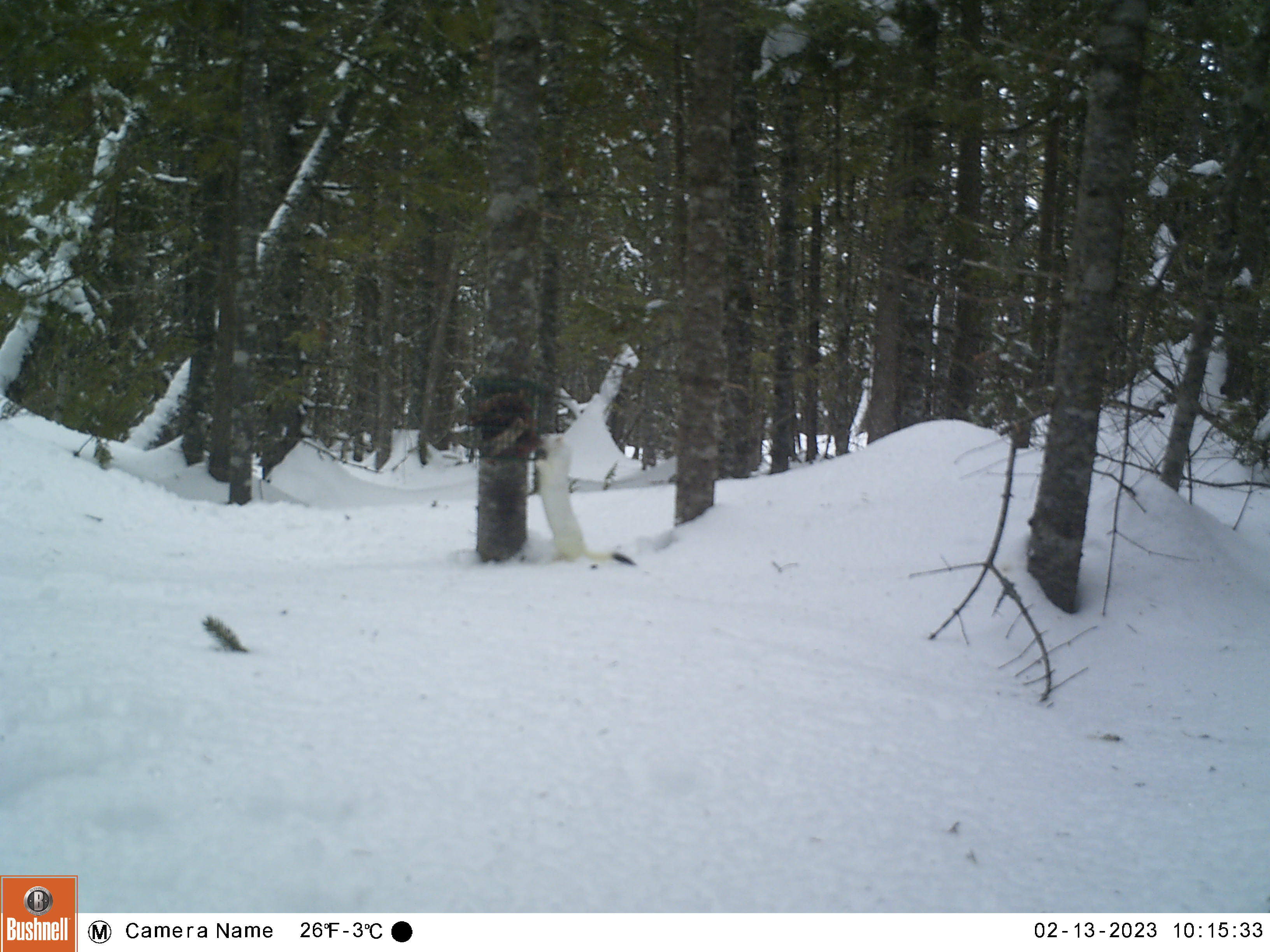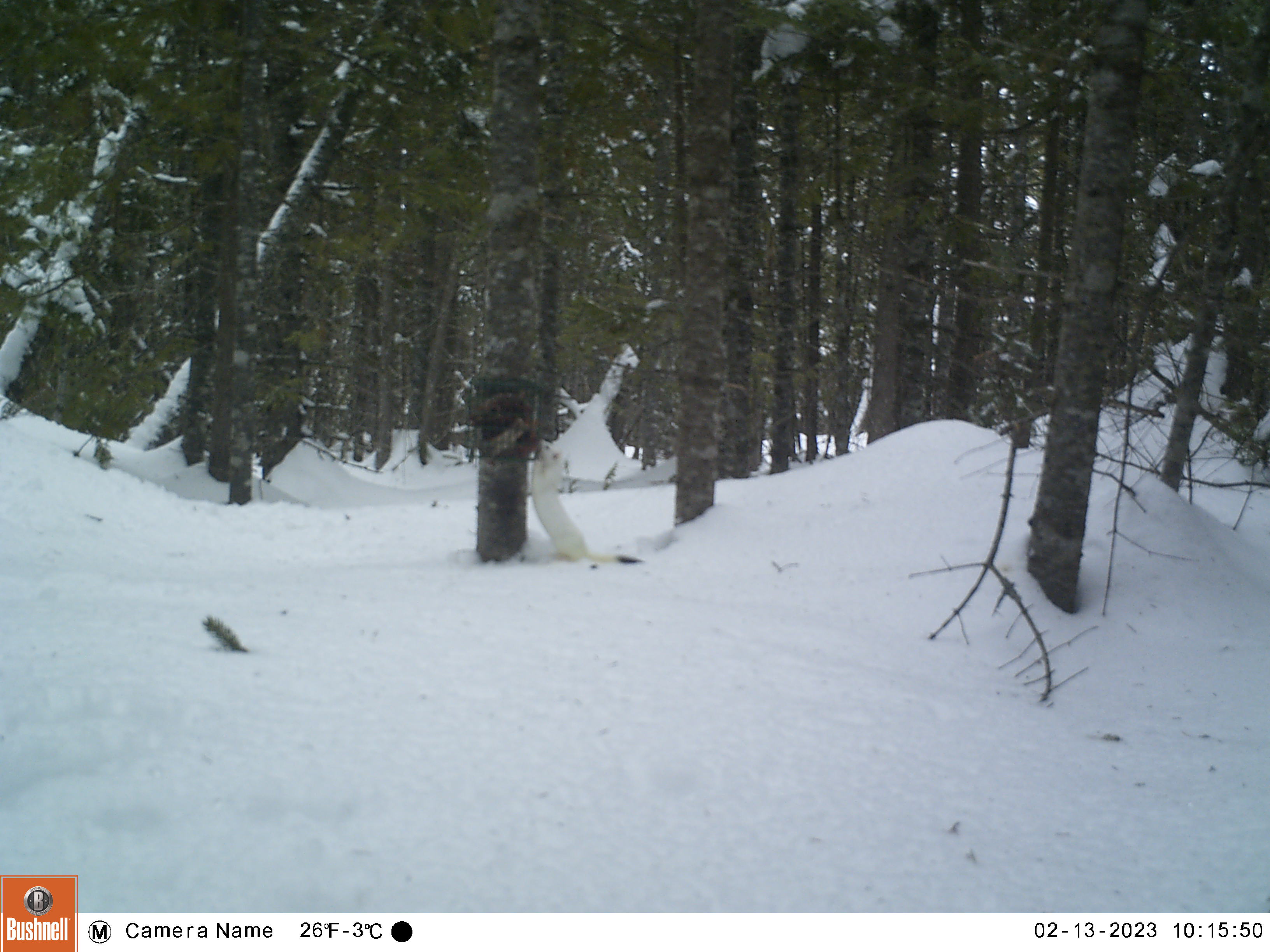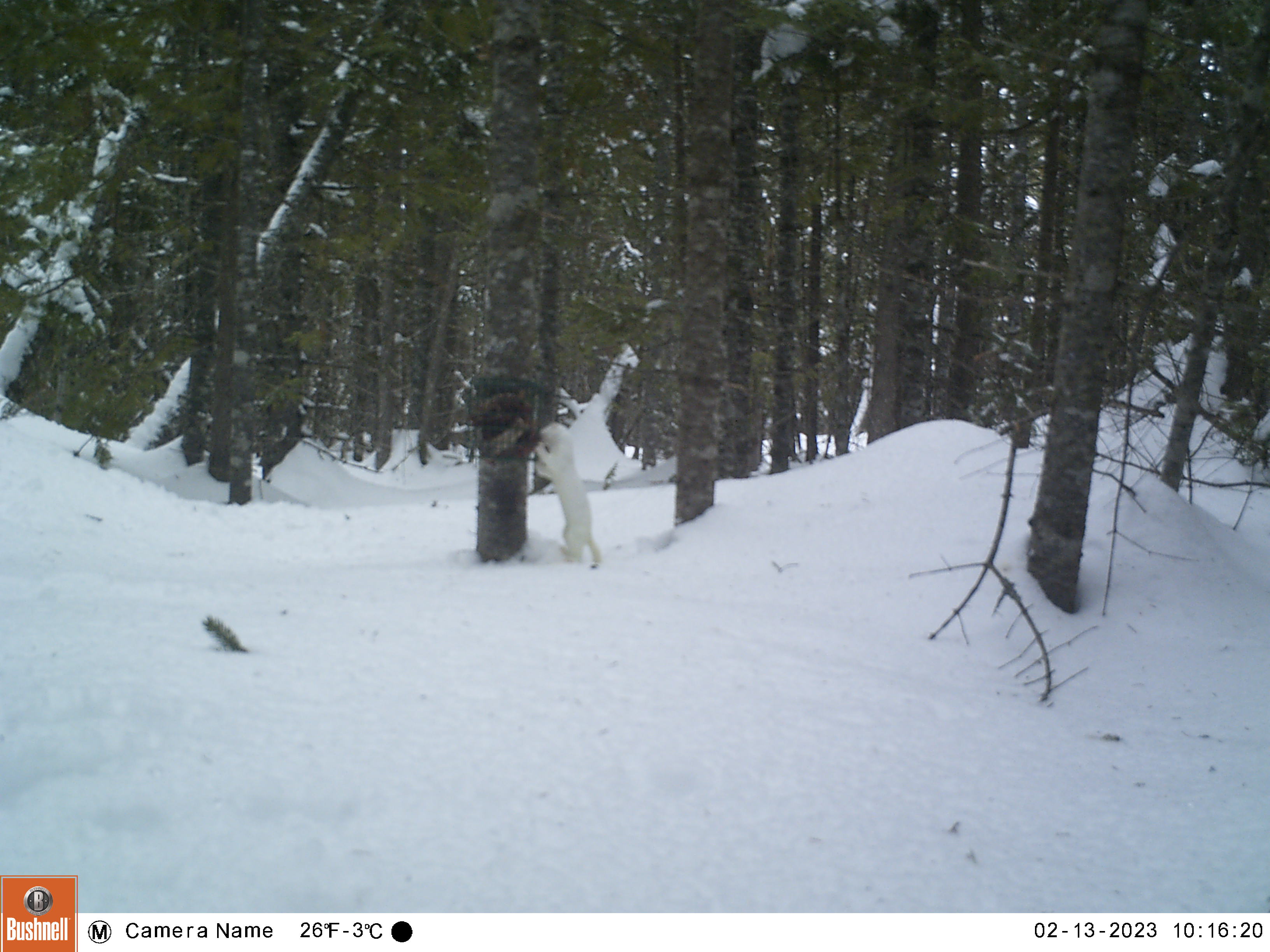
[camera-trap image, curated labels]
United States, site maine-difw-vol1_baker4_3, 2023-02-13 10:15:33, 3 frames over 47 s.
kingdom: Animalia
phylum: Chordata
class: Mammalia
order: Carnivora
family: Mustelidae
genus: Mustela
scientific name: Mustela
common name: weasel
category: weasel sp.